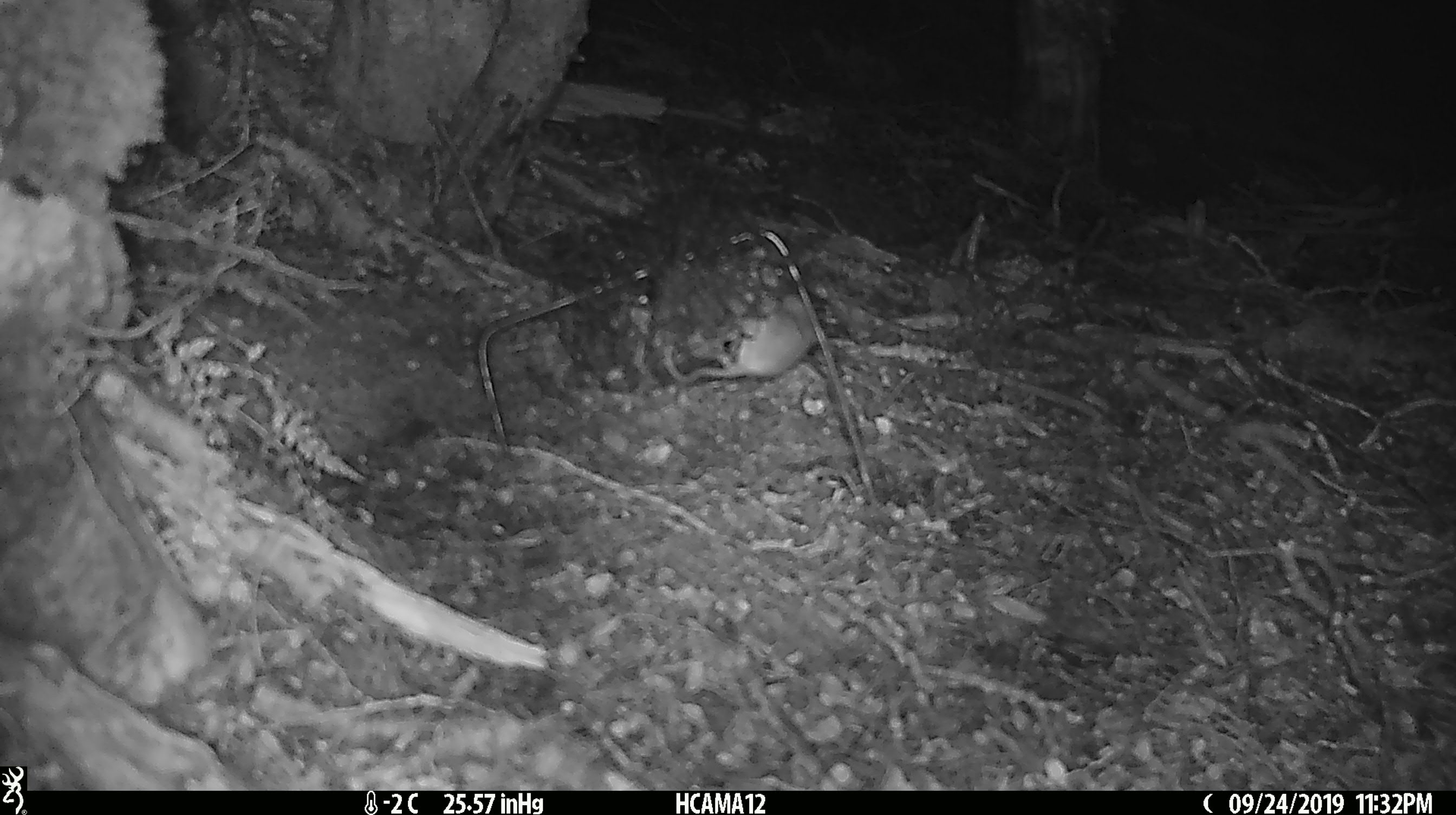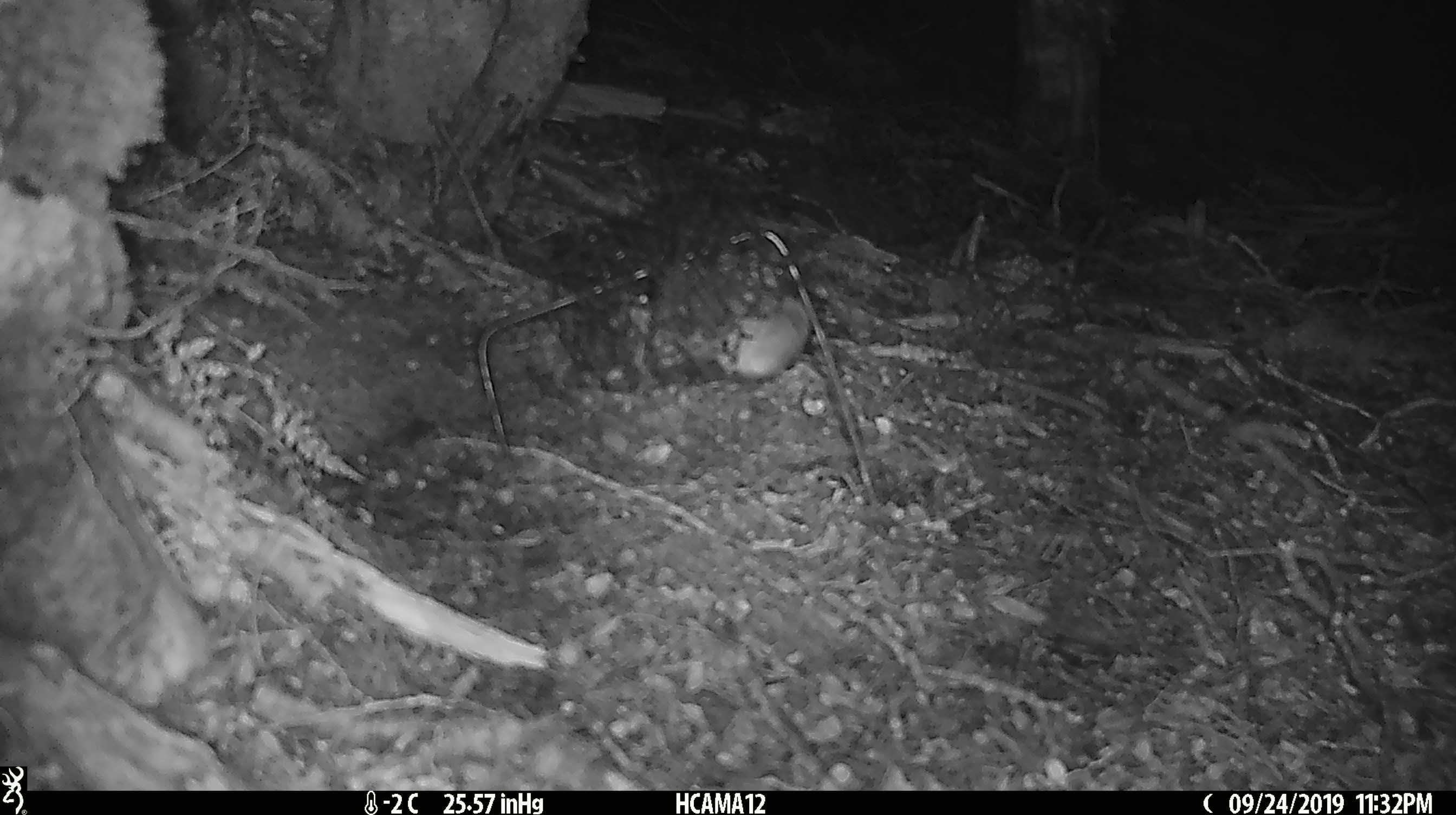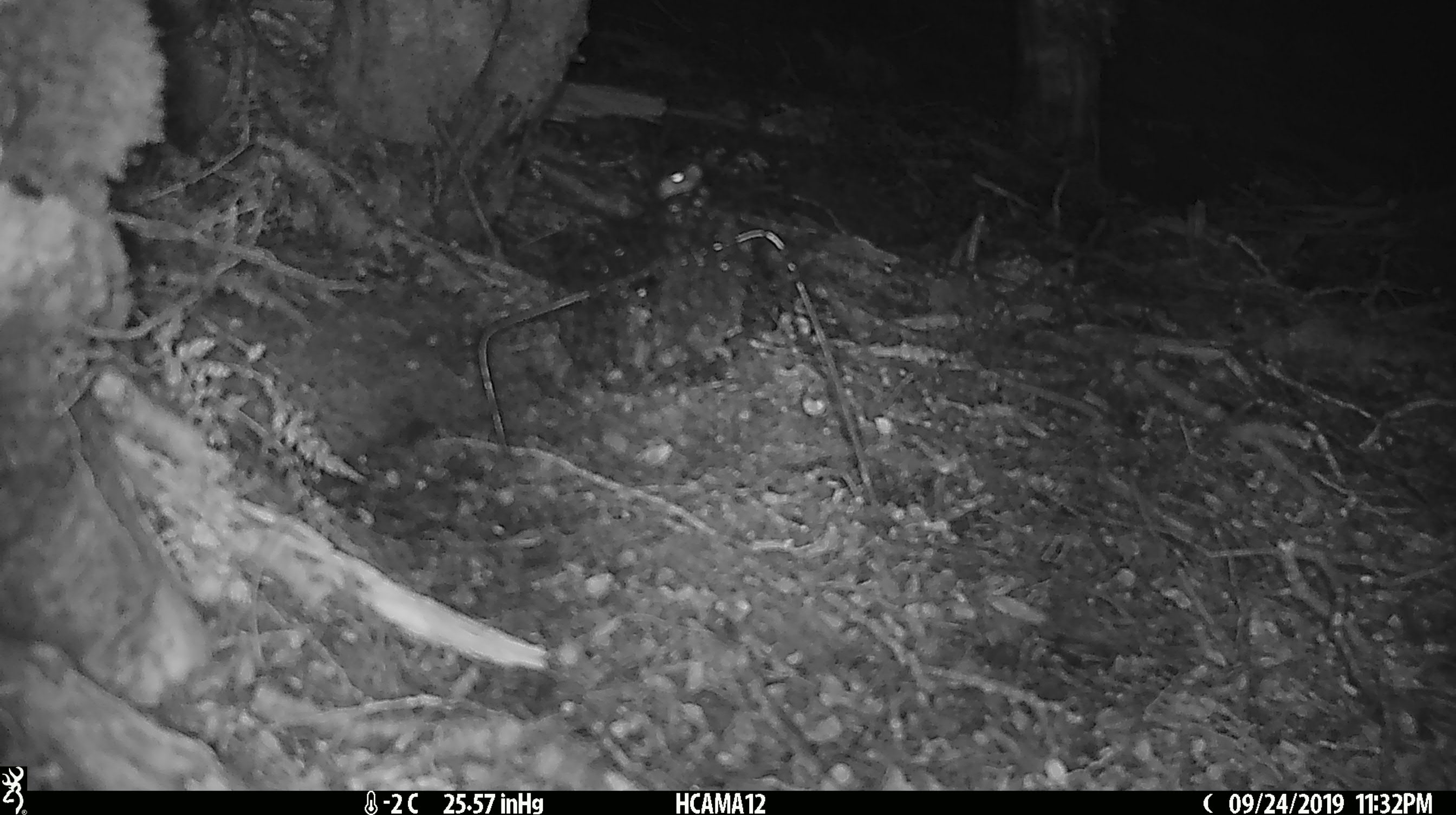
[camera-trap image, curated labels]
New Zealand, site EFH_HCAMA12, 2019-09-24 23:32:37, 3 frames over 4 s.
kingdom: Animalia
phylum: Chordata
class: Mammalia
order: Rodentia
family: Muridae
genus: Mus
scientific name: Mus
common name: mouse